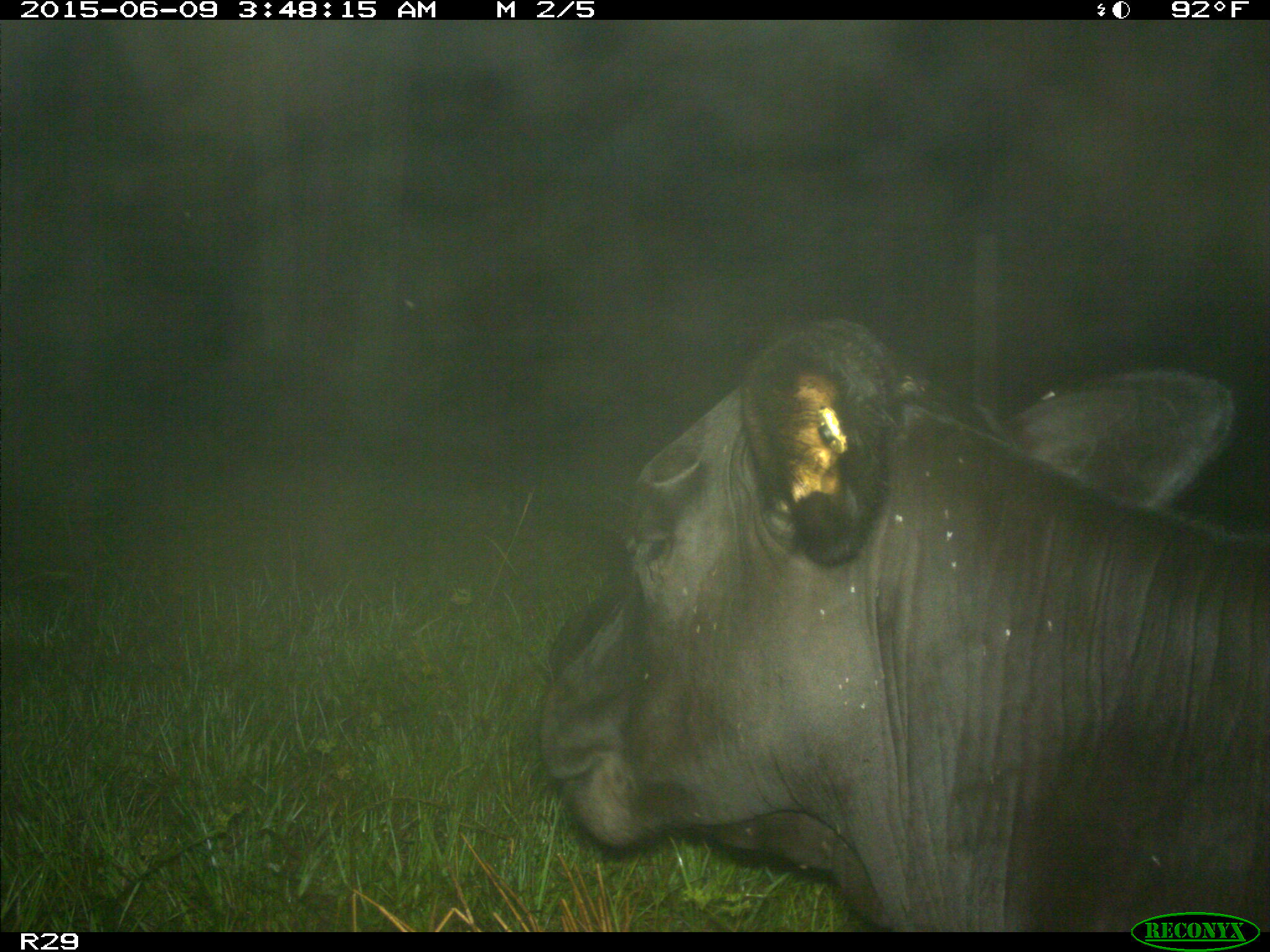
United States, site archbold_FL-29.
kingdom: Animalia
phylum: Chordata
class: Mammalia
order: Artiodactyla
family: Bovidae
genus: Bos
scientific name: Bos taurus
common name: domestic cow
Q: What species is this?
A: Bos taurus (domestic cow).